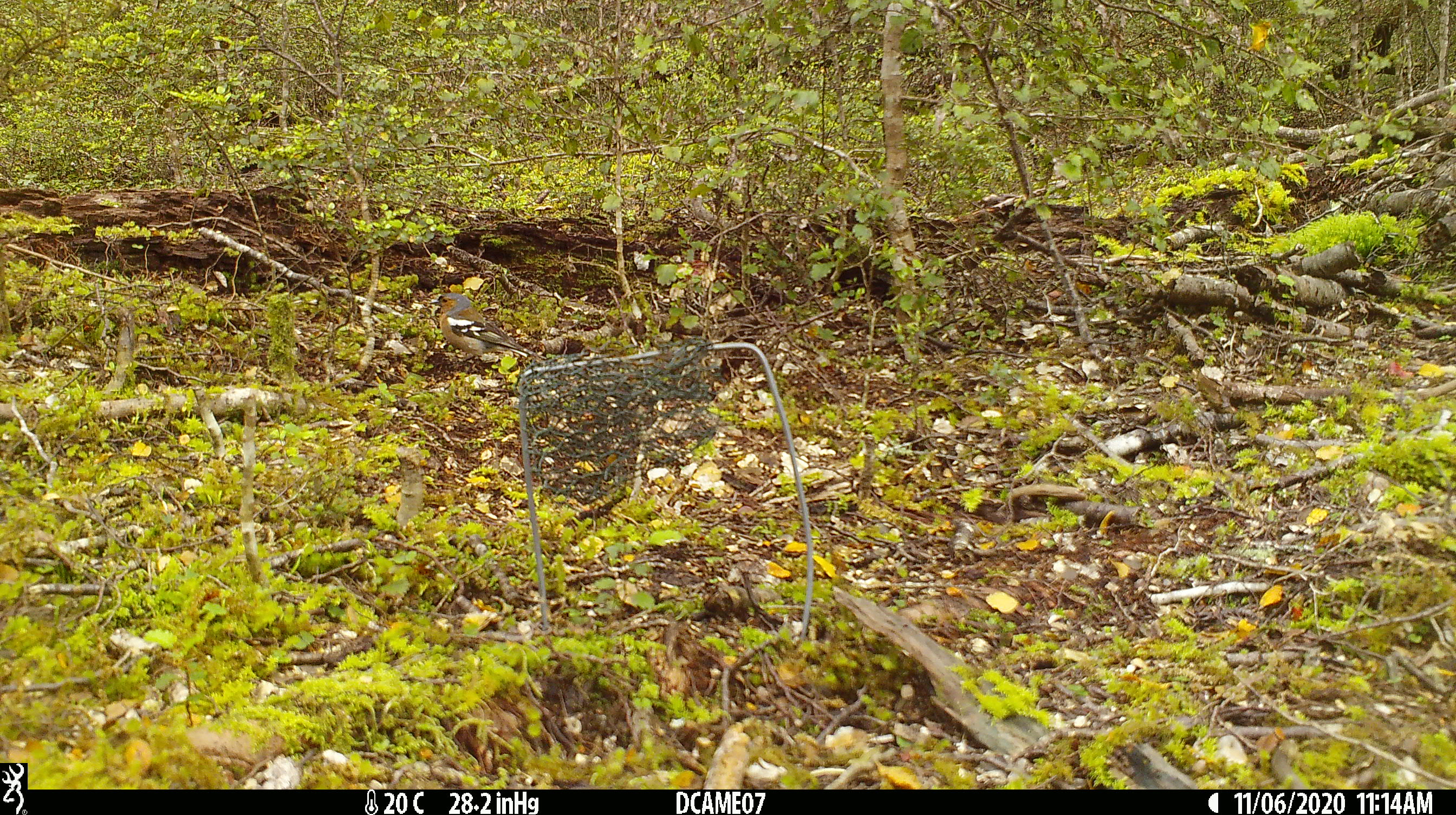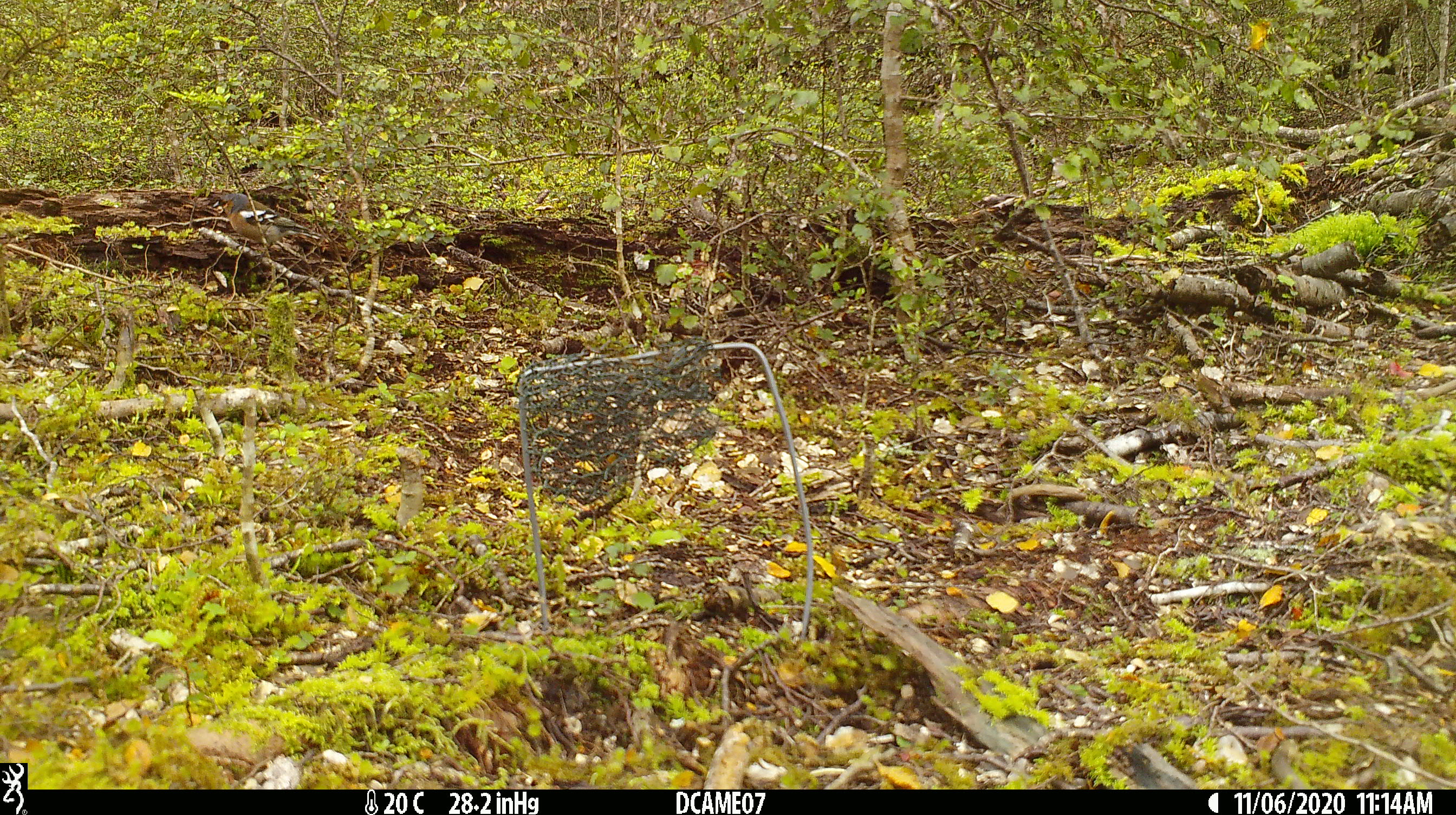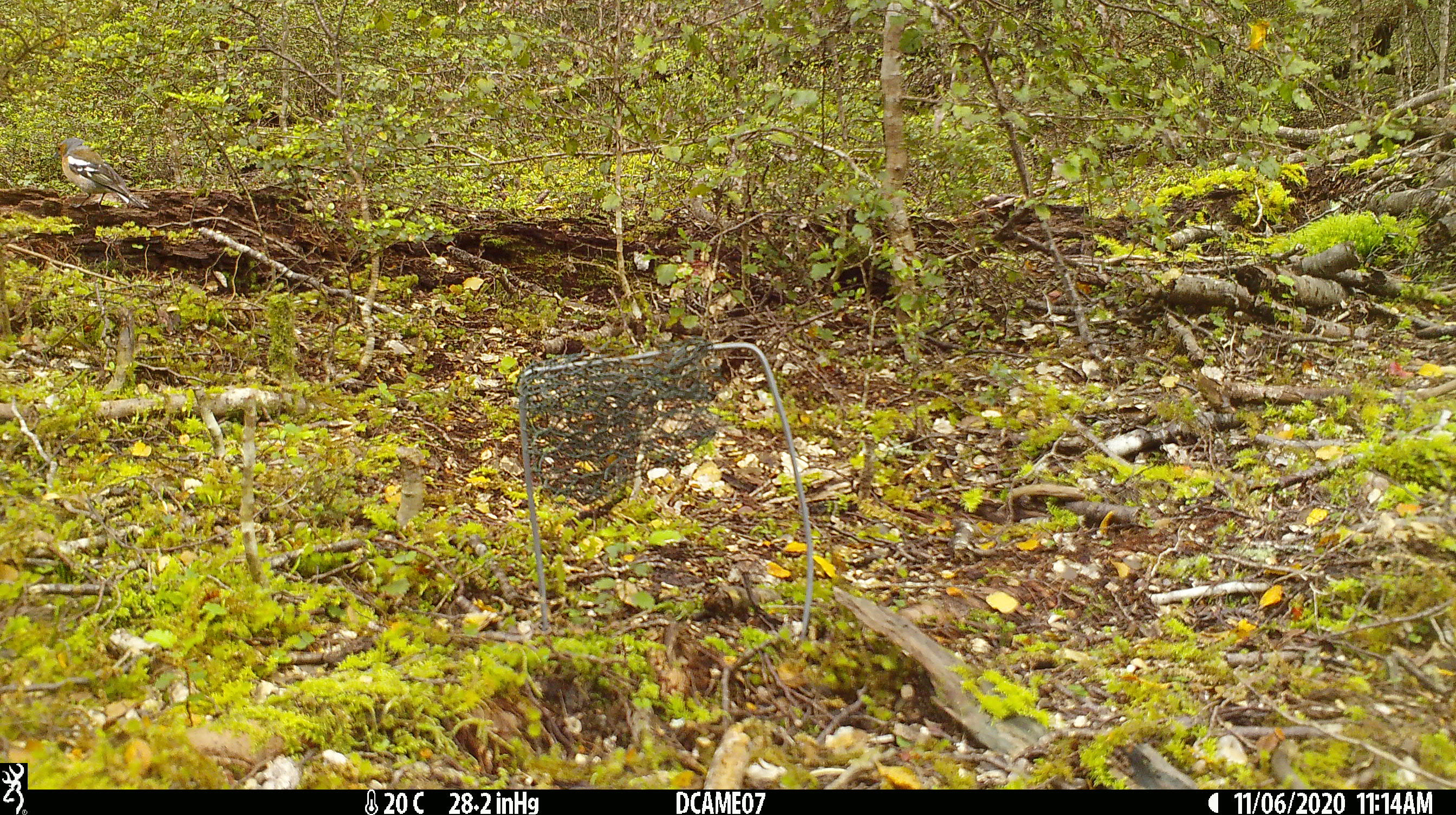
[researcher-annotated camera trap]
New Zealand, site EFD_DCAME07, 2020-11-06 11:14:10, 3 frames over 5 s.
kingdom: Animalia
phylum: Chordata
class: Aves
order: Passeriformes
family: Fringillidae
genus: Fringilla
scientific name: Fringilla coelebs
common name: common chaffinch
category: chaffinch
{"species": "chaffinch (common chaffinch) (Fringilla coelebs)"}